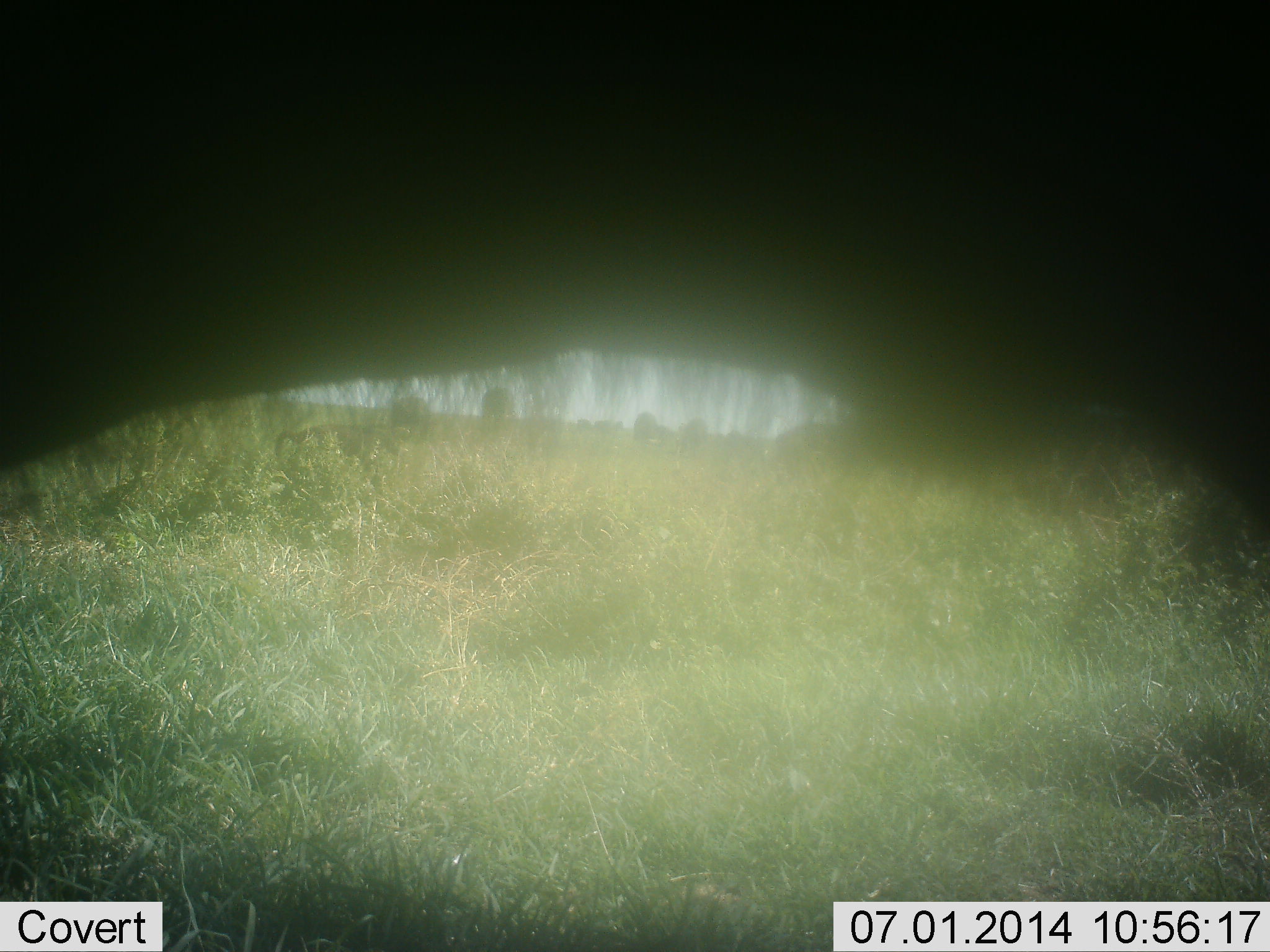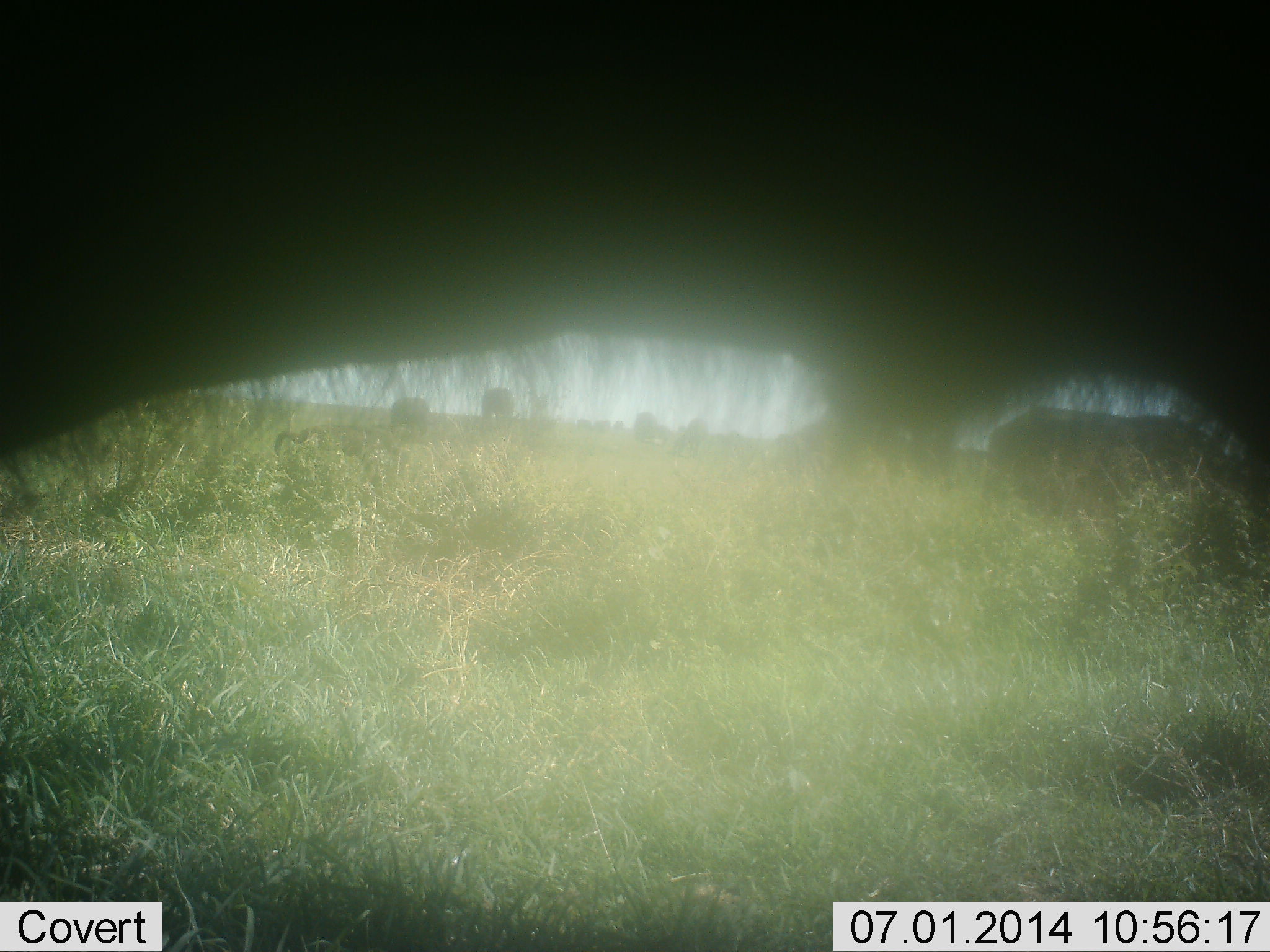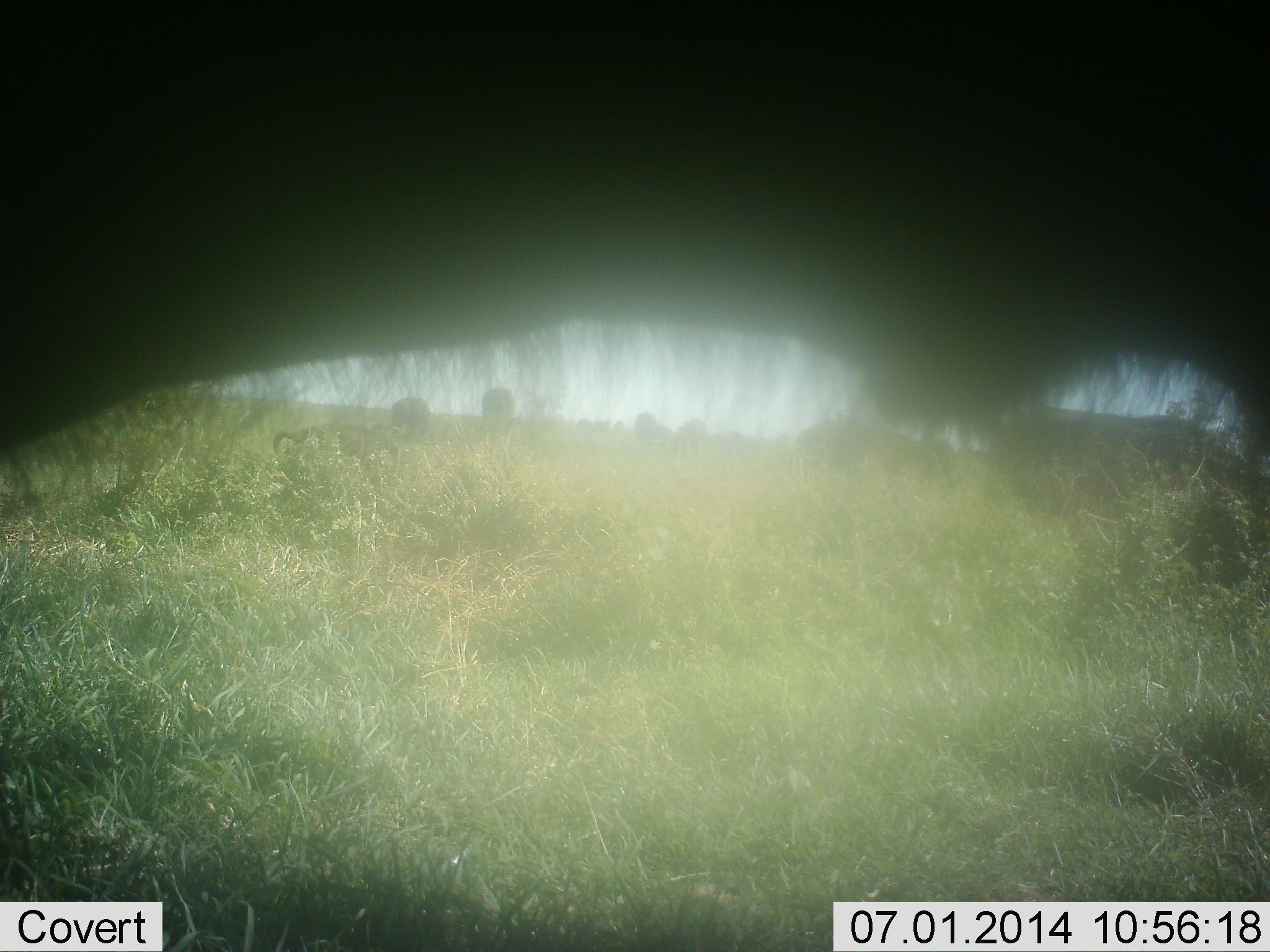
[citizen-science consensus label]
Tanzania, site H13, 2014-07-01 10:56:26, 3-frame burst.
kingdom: Animalia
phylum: Chordata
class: Mammalia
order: Artiodactyla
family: Bovidae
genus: Connochaetes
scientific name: Connochaetes taurinus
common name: blue wildebeest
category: wildebeest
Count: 6.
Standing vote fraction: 88%.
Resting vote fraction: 0%.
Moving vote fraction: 0%.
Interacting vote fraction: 0%.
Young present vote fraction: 0%.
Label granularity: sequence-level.